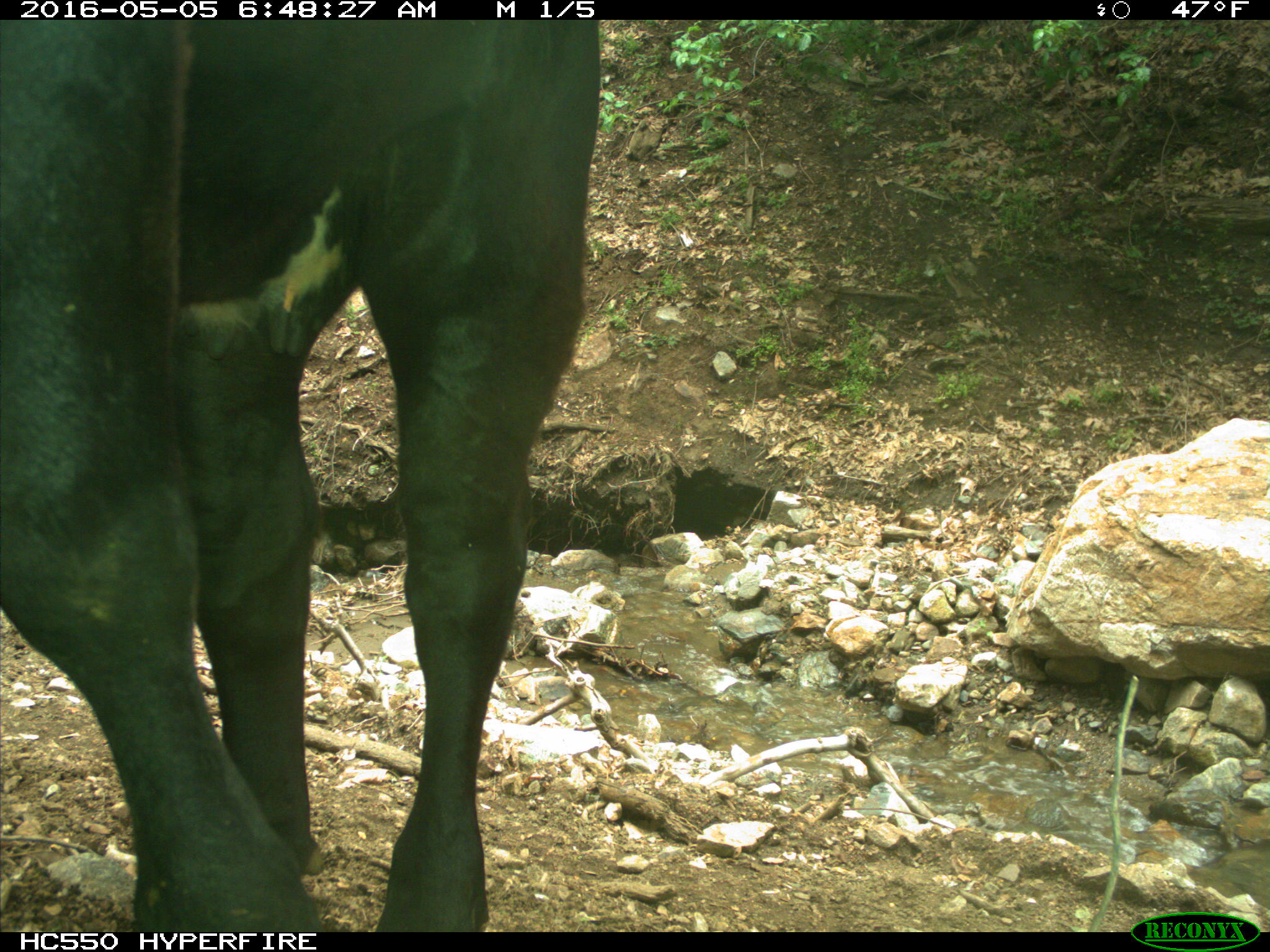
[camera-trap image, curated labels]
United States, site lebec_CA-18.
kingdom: Animalia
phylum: Chordata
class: Mammalia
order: Artiodactyla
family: Bovidae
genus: Bos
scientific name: Bos taurus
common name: domestic cow